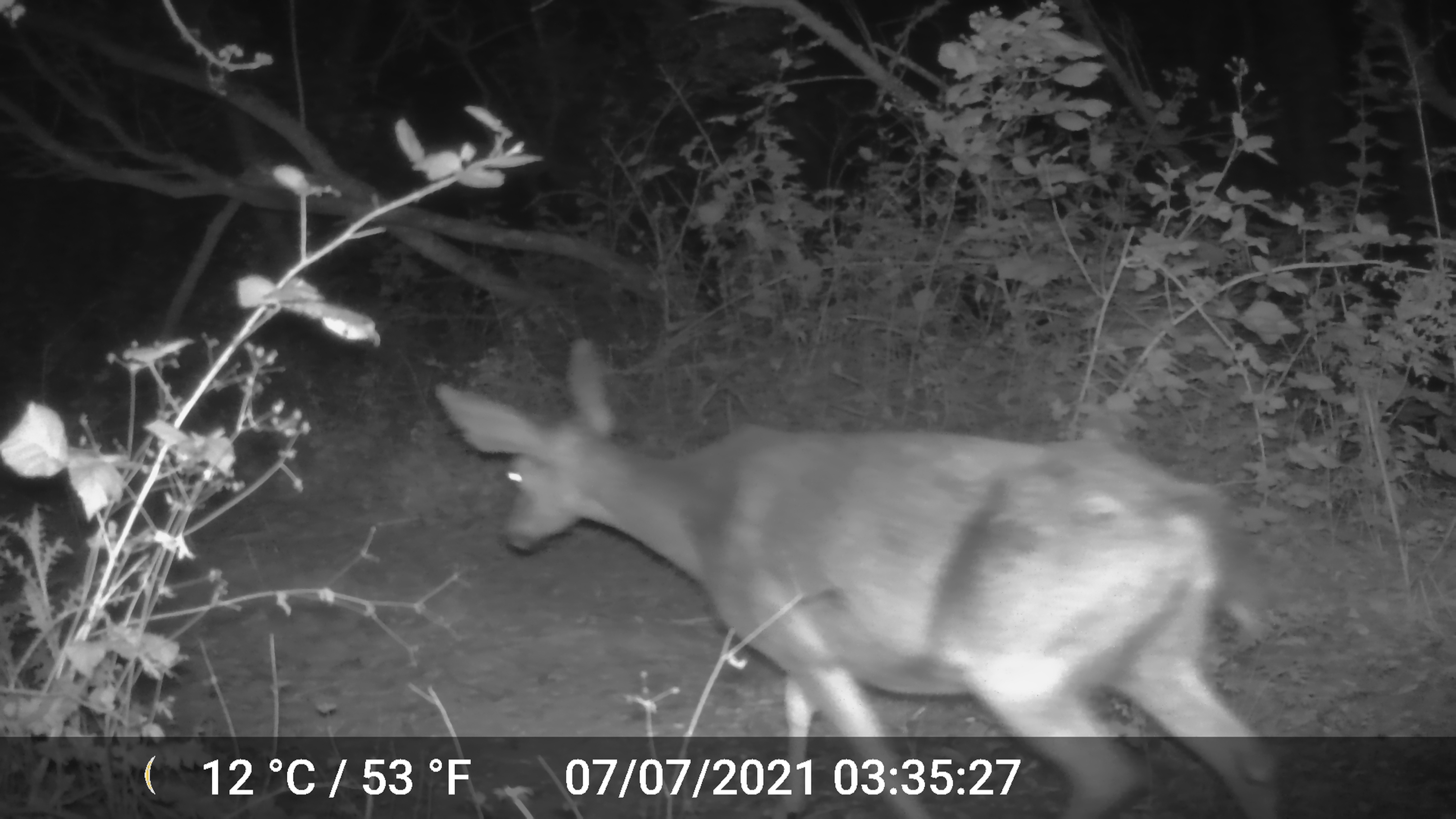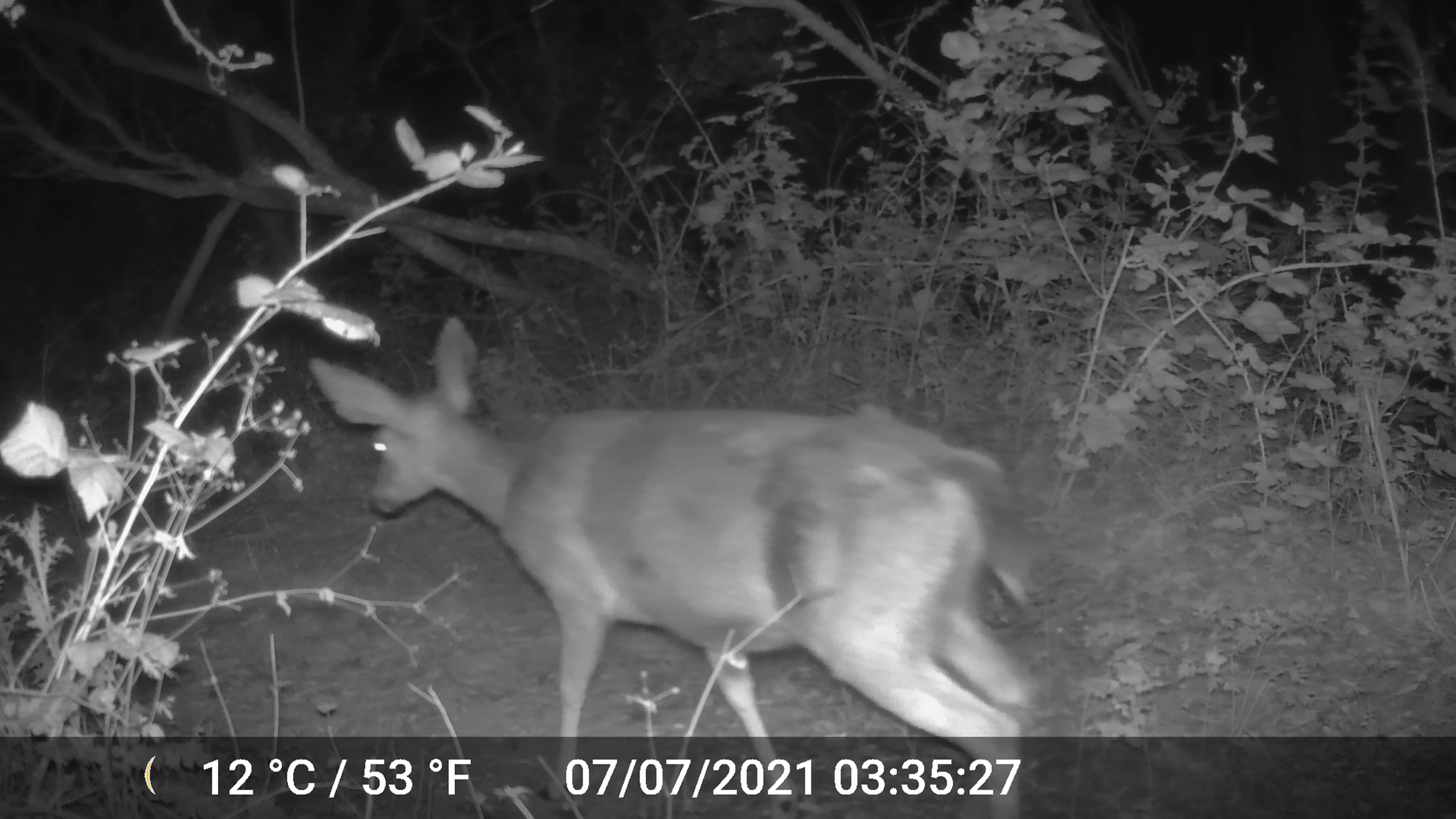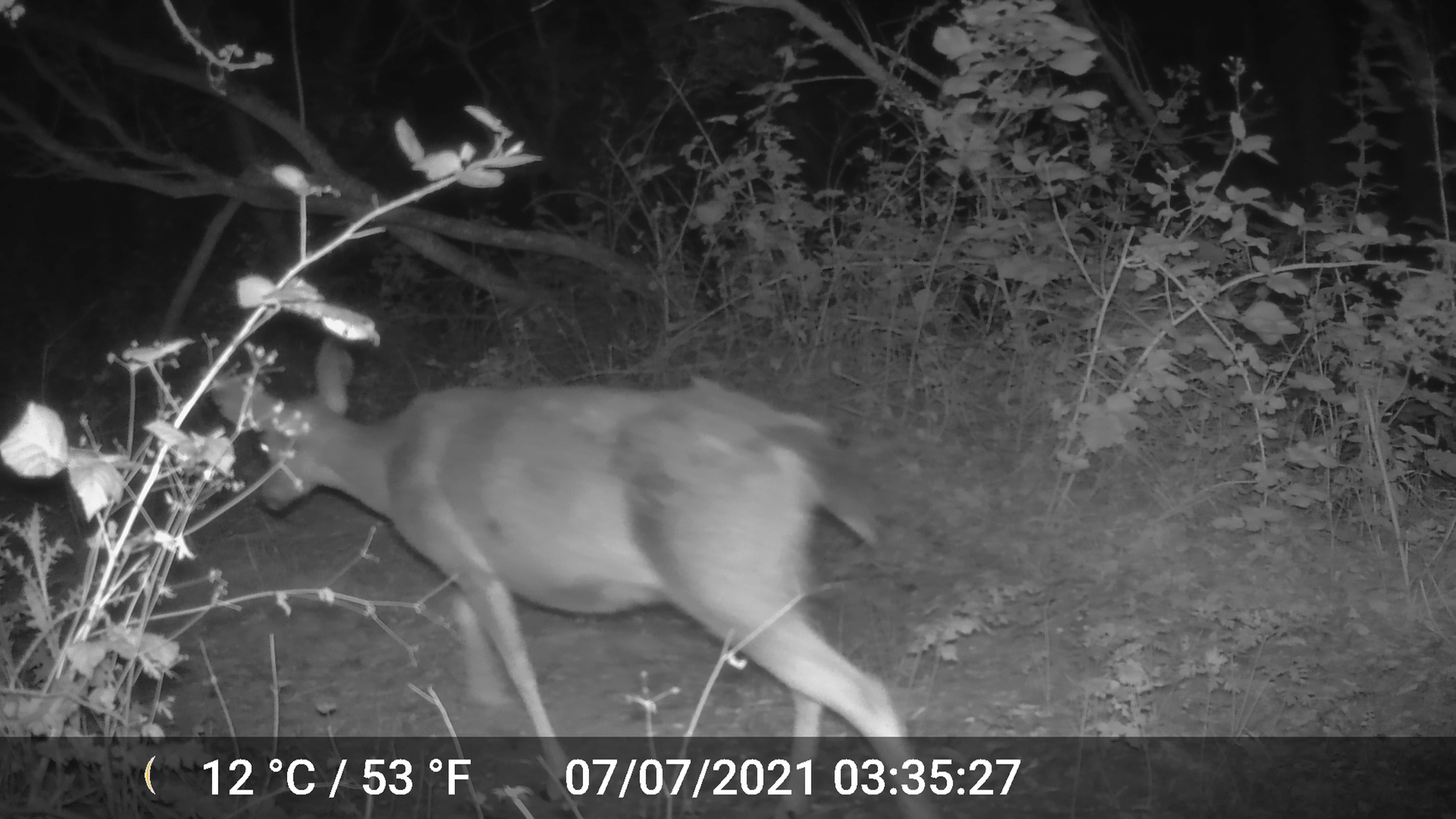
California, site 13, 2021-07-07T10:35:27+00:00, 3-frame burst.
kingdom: Animalia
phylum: Chordata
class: Mammalia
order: Artiodactyla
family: Cervidae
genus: Odocoileus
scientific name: Odocoileus hemionus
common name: mule deer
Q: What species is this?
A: Mule deer (Odocoileus hemionus).